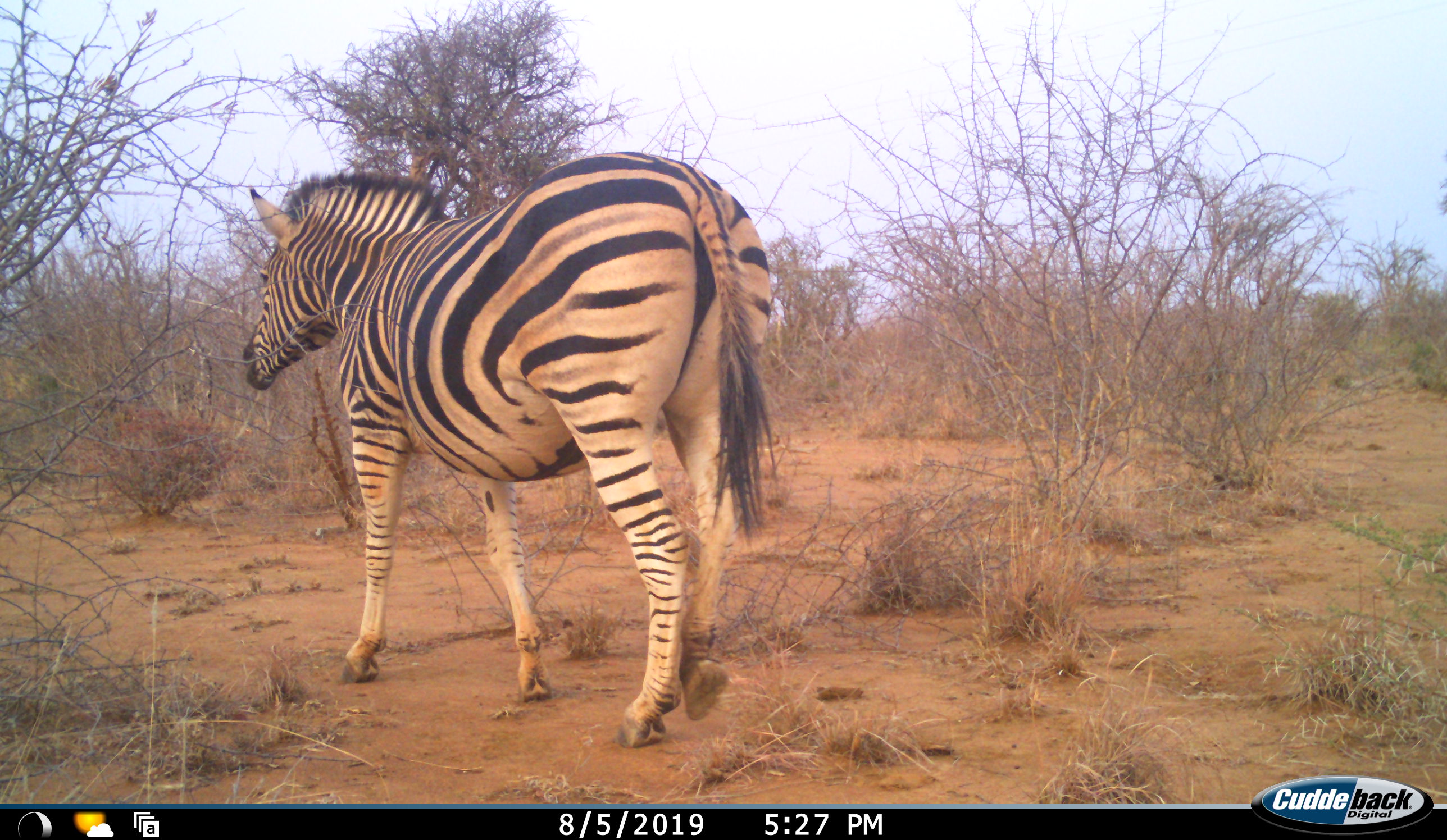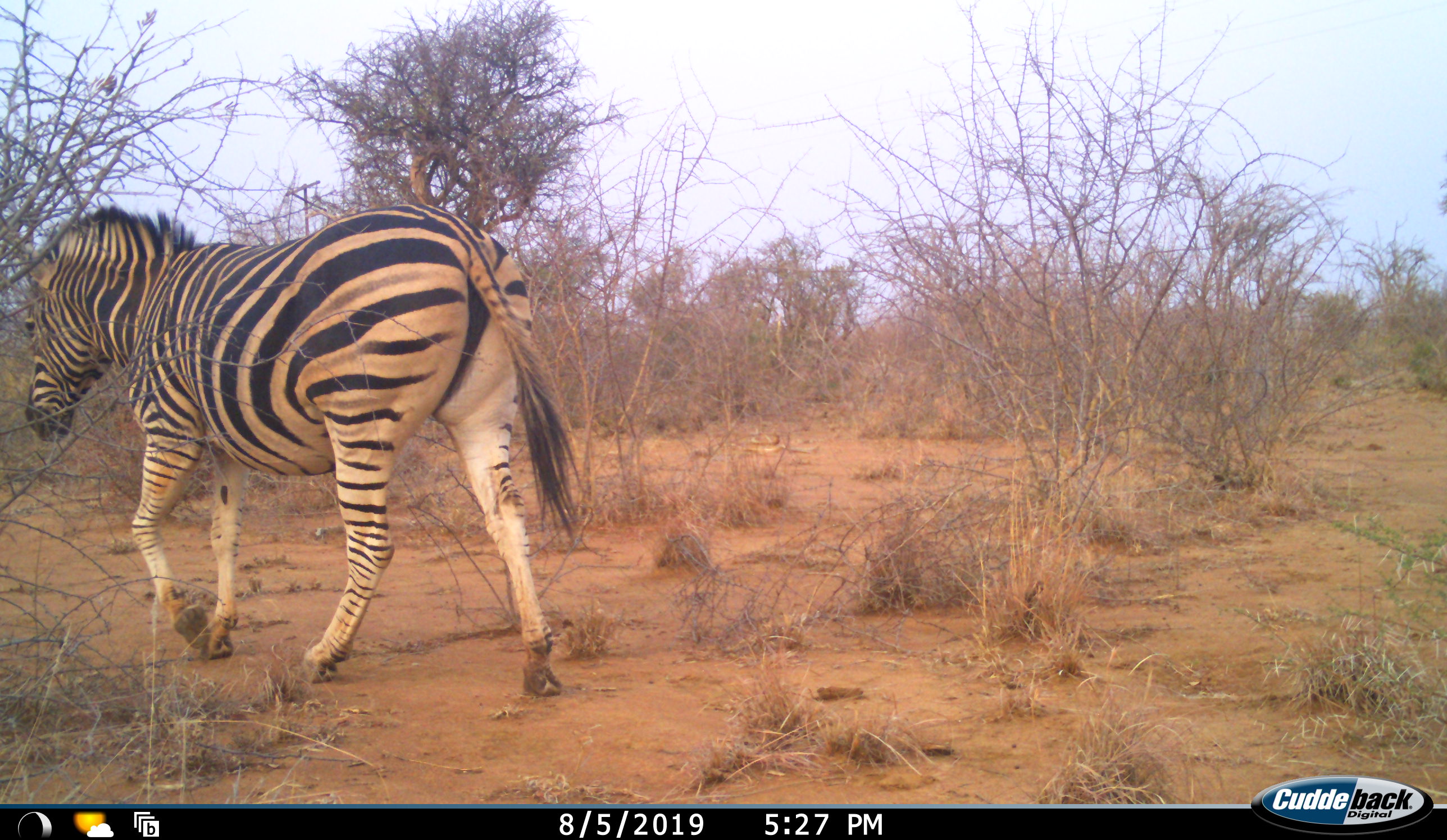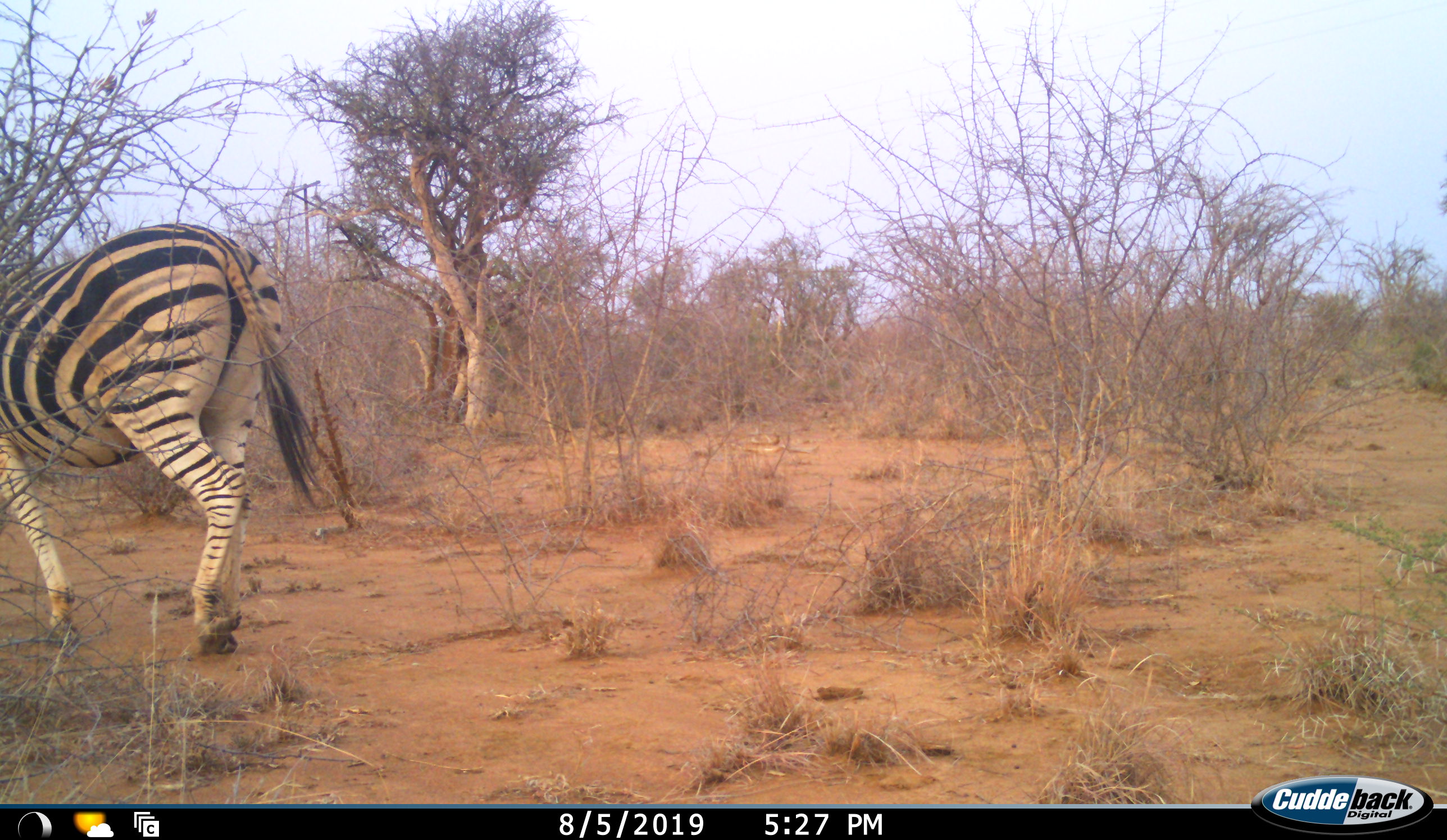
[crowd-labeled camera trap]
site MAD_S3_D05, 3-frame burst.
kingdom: Animalia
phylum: Chordata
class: Mammalia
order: Perissodactyla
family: Equidae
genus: Equus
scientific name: Equus quagga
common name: plains zebra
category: zebraplains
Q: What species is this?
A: Zebraplains (plains zebra) (Equus quagga).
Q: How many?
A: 1.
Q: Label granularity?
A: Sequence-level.